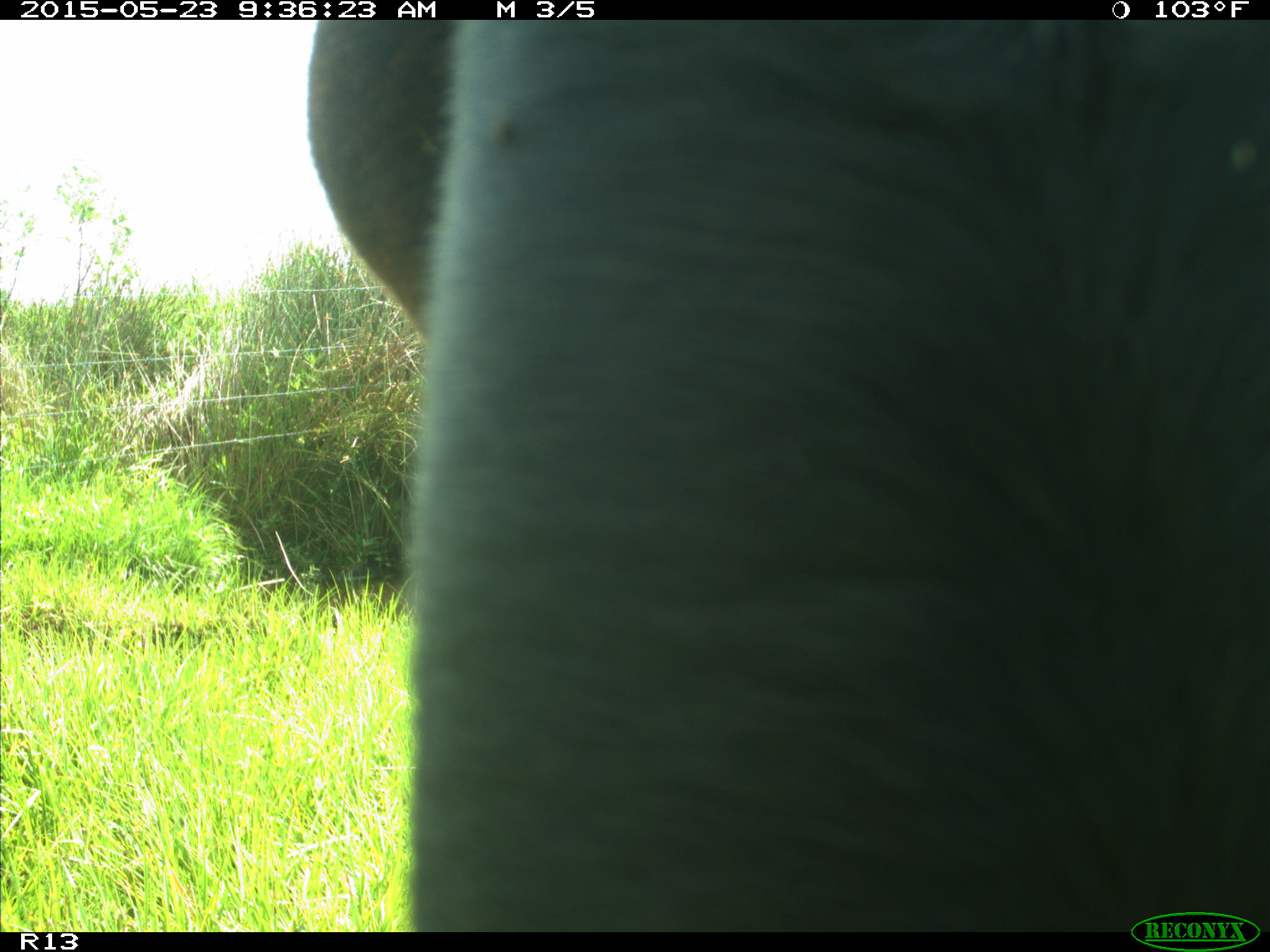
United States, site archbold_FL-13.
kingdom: Animalia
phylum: Chordata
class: Mammalia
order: Artiodactyla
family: Bovidae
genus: Bos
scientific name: Bos taurus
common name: domestic cow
Bos taurus (domestic cow).